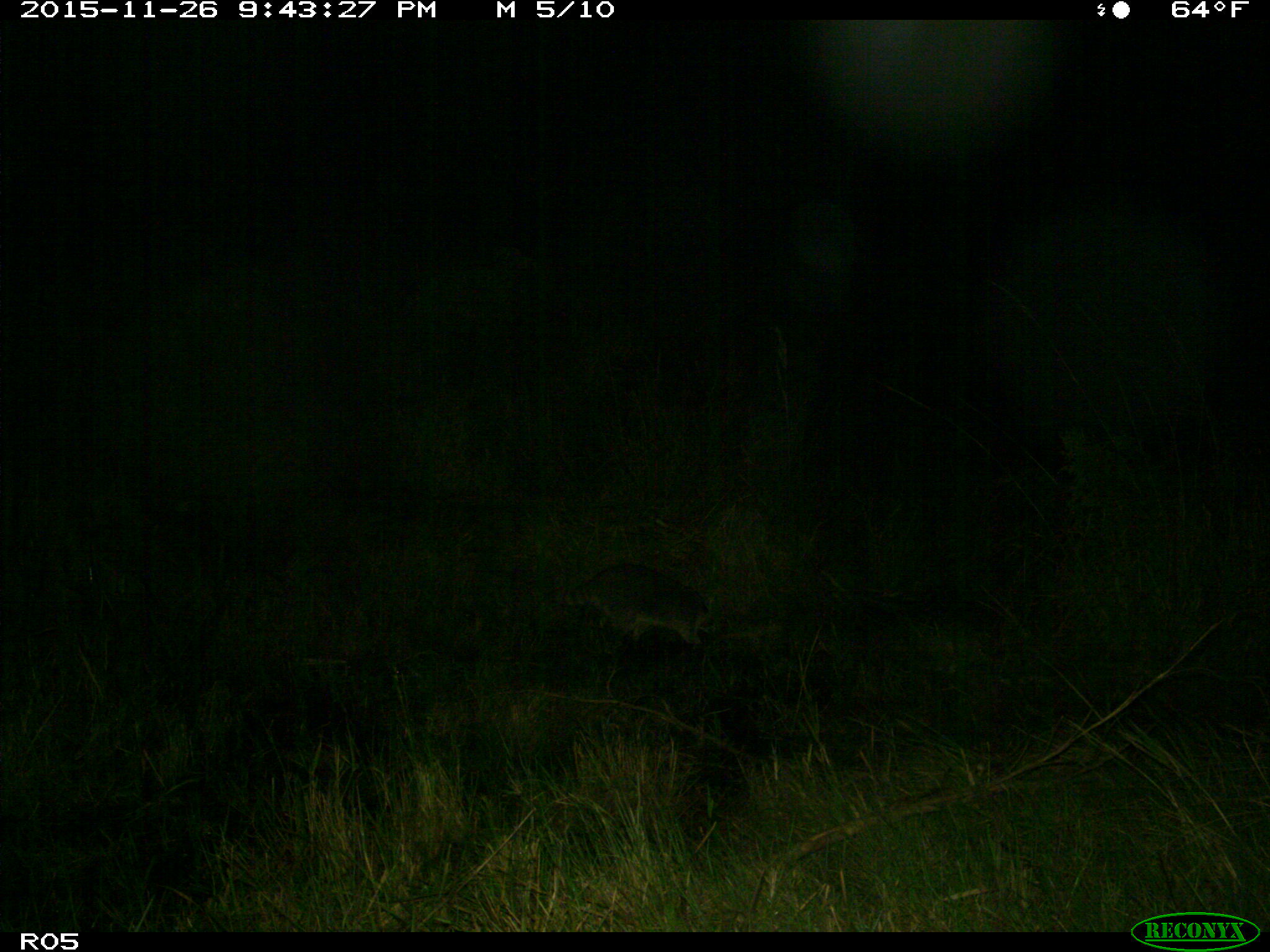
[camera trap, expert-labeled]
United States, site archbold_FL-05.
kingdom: Animalia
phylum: Chordata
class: Mammalia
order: Carnivora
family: Procyonidae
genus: Procyon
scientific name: Procyon lotor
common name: common raccoon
Procyon lotor (common raccoon).